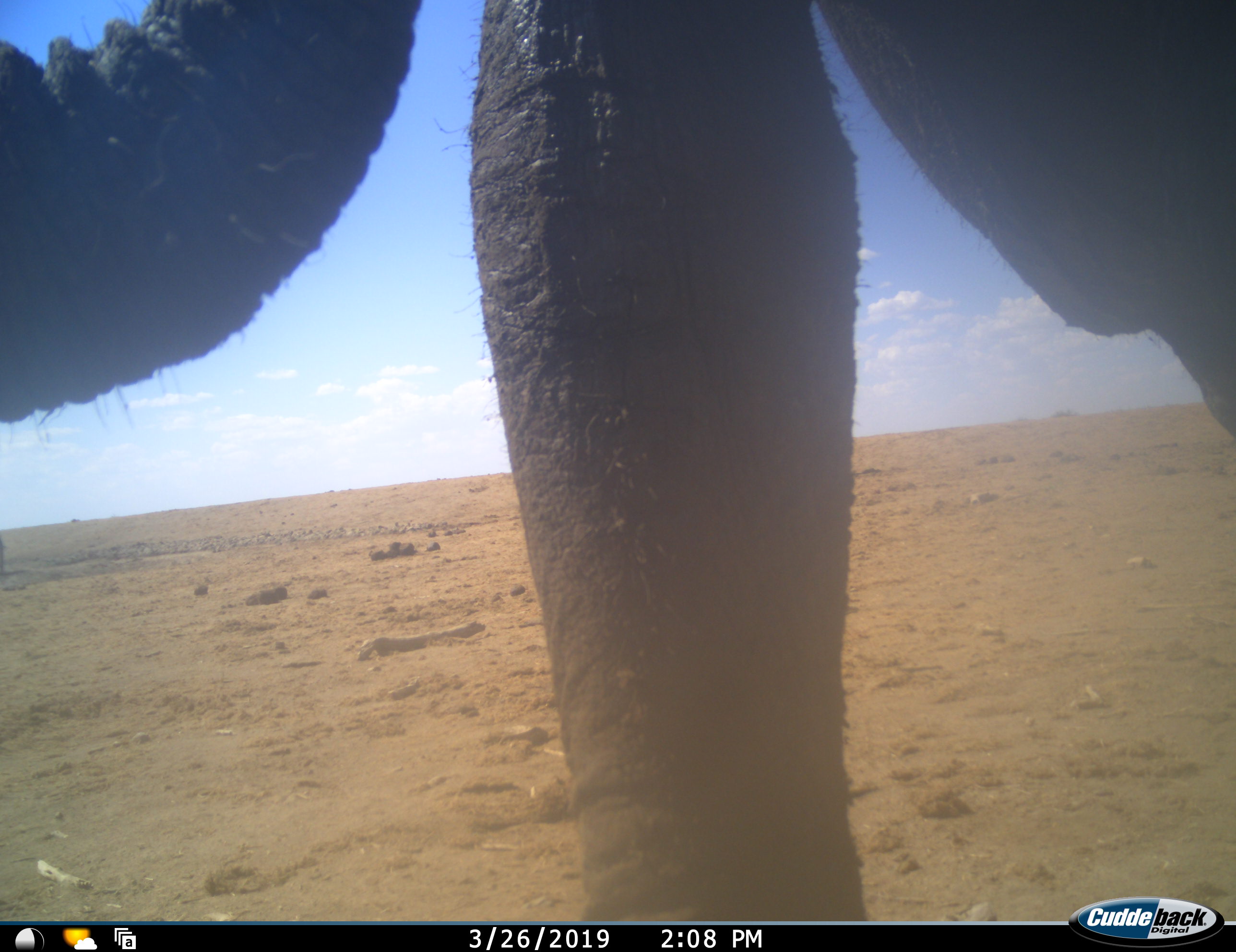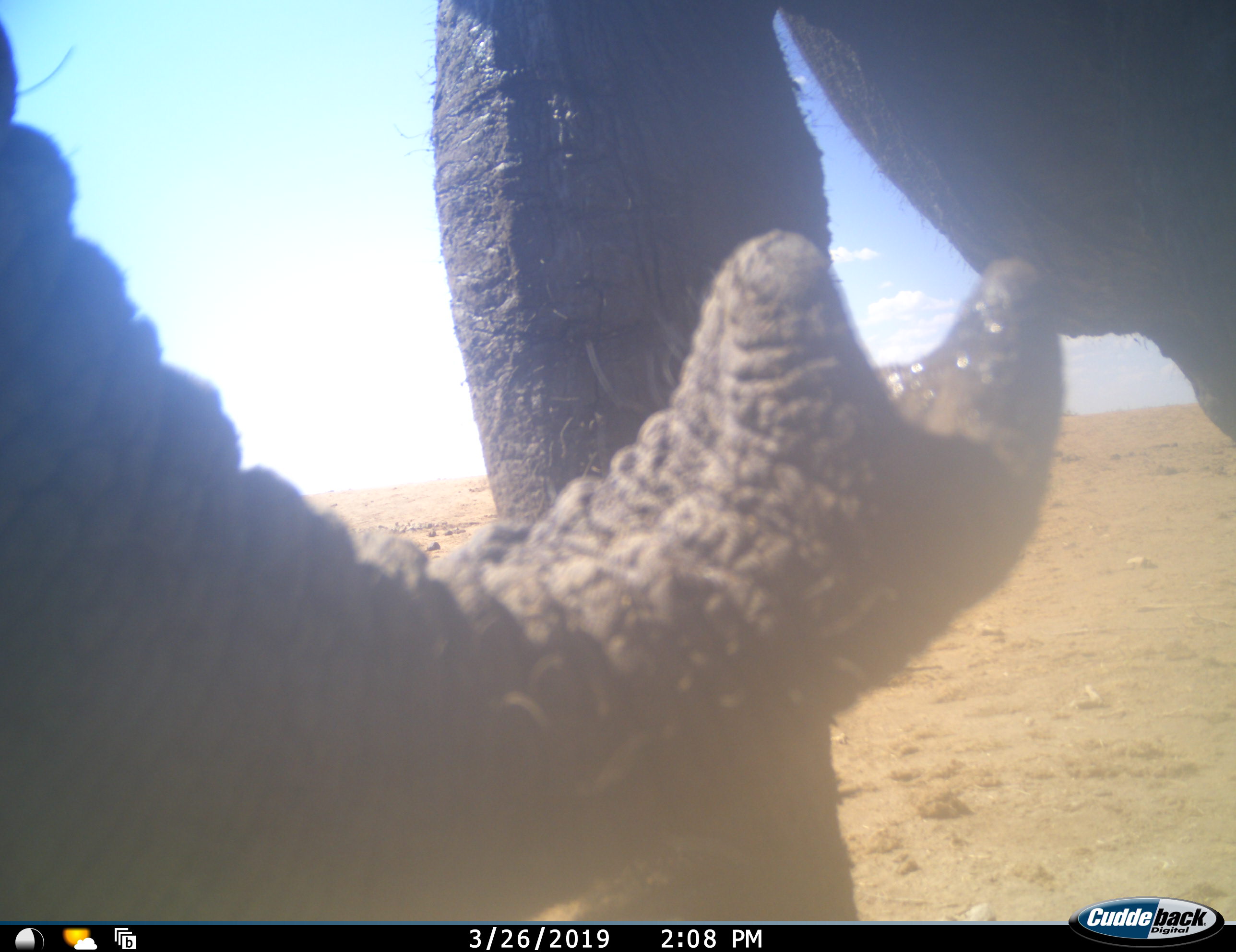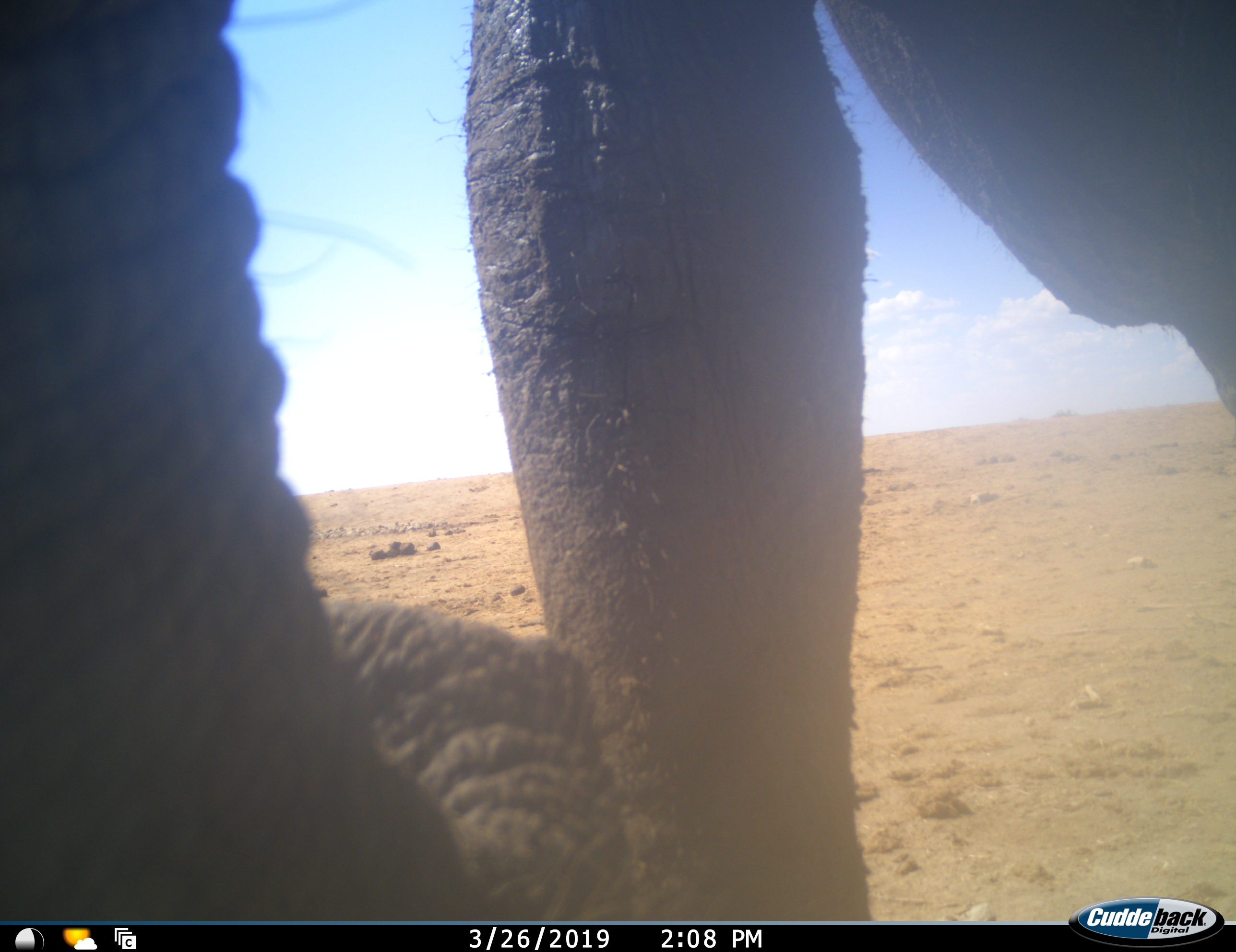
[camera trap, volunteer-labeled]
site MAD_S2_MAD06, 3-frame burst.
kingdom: Animalia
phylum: Chordata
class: Mammalia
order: Proboscidea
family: Elephantidae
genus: Loxodonta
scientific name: Loxodonta africana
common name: african bush elephant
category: elephant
Elephant (african bush elephant) (Loxodonta africana), count 1. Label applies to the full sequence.